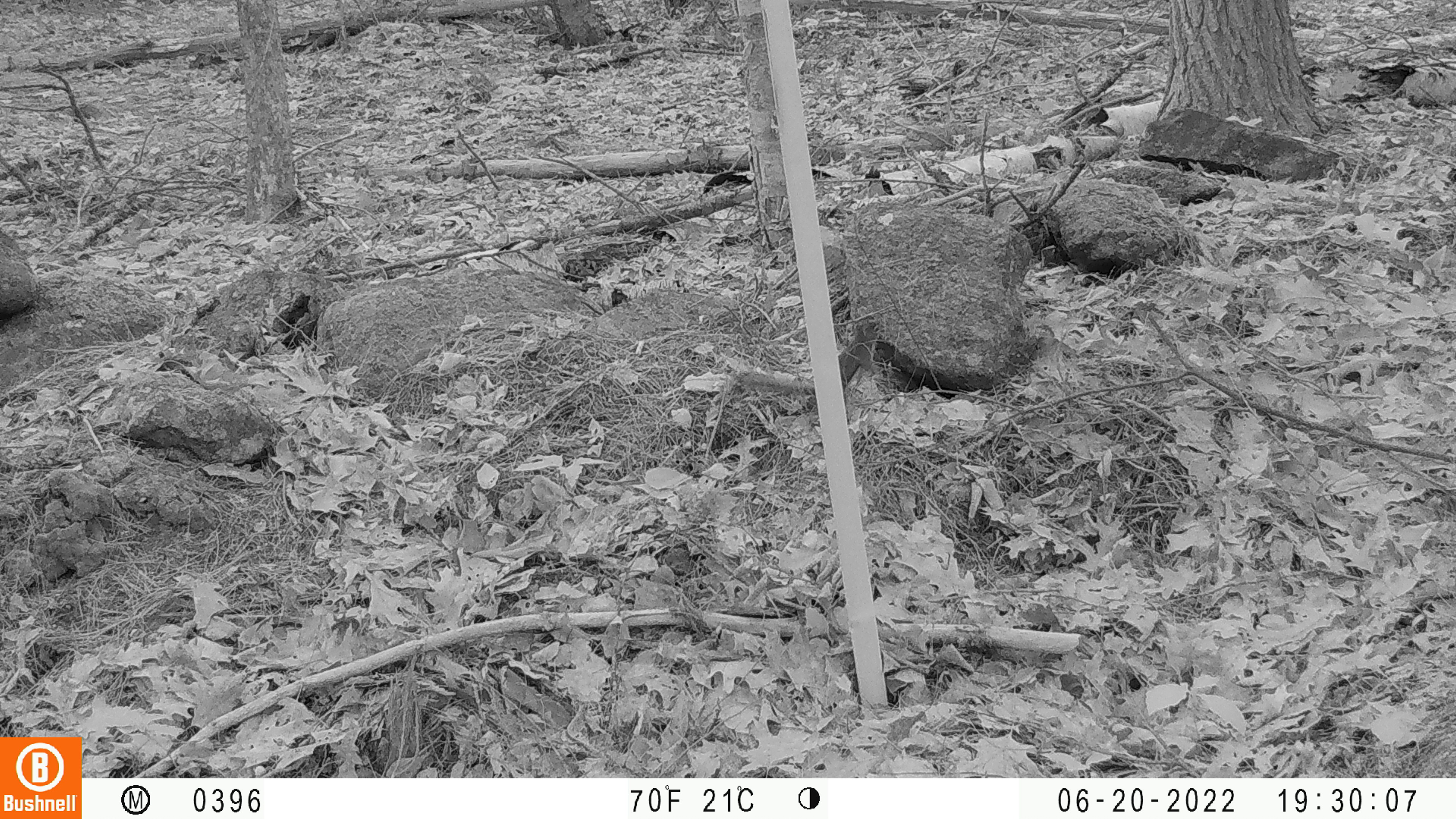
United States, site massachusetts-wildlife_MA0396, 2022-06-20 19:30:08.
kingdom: Animalia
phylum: Chordata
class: Mammalia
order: Rodentia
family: Sciuridae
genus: Tamiasciurus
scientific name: Tamiasciurus hudsonicus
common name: red squirrel